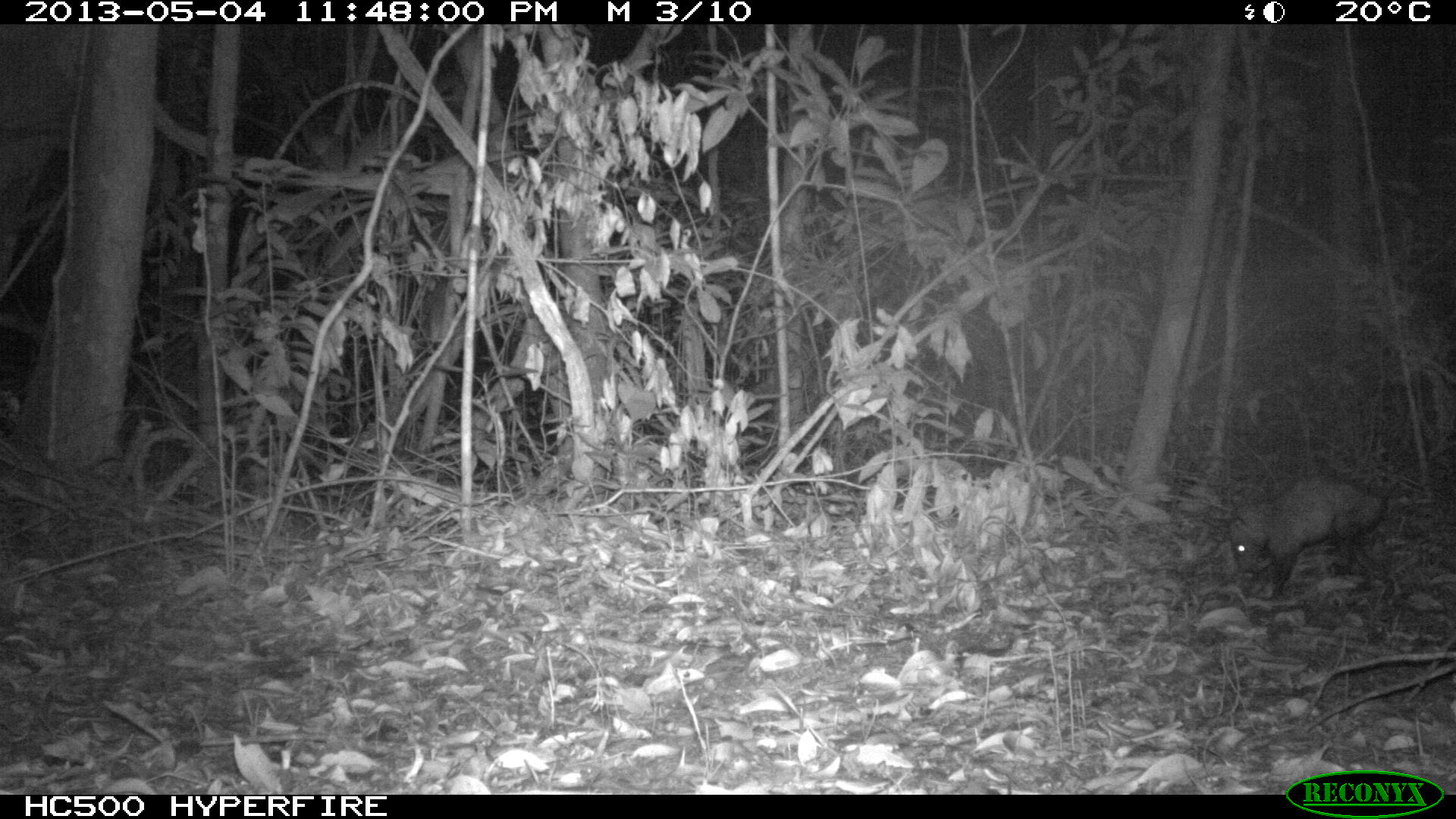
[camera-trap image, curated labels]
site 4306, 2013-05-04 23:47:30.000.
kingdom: Animalia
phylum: Chordata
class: Mammalia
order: Didelphimorphia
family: Didelphidae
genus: Didelphis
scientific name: Didelphis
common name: american opossums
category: didelphis sp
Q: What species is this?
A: Didelphis sp (american opossums) (Didelphis).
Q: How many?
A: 1.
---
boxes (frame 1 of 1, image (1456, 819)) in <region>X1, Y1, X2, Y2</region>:
didelphis sp: <region>1227, 478, 1386, 592</region>